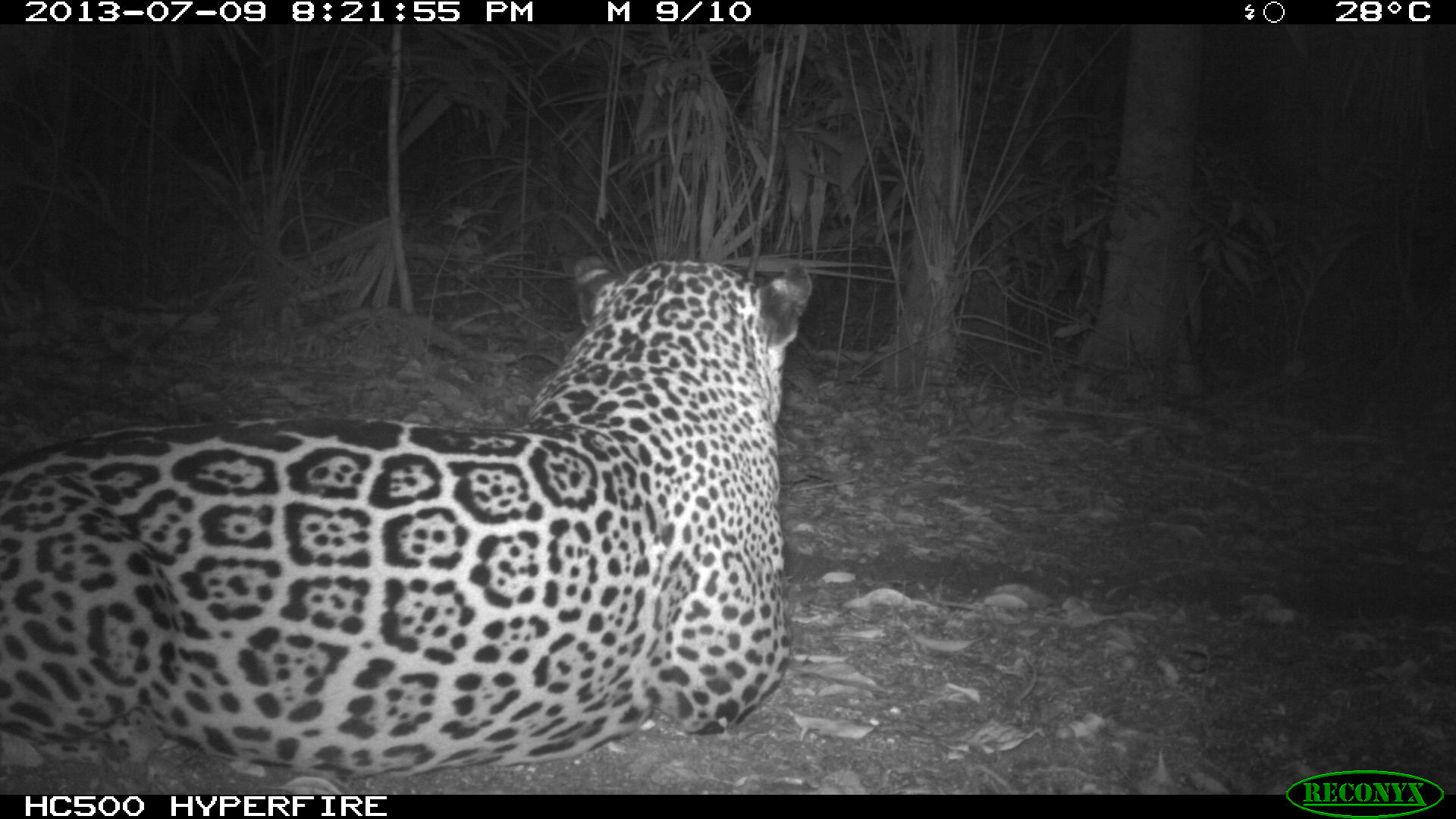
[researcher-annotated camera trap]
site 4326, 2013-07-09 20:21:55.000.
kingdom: Animalia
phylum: Chordata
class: Mammalia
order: Carnivora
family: Felidae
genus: Panthera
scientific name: Panthera onca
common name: jaguar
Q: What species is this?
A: Panthera onca (jaguar).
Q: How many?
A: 1.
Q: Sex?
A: Male.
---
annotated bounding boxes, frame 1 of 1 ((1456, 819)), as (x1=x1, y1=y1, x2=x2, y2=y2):
panthera onca: (x1=0, y1=250, x2=814, y2=785)